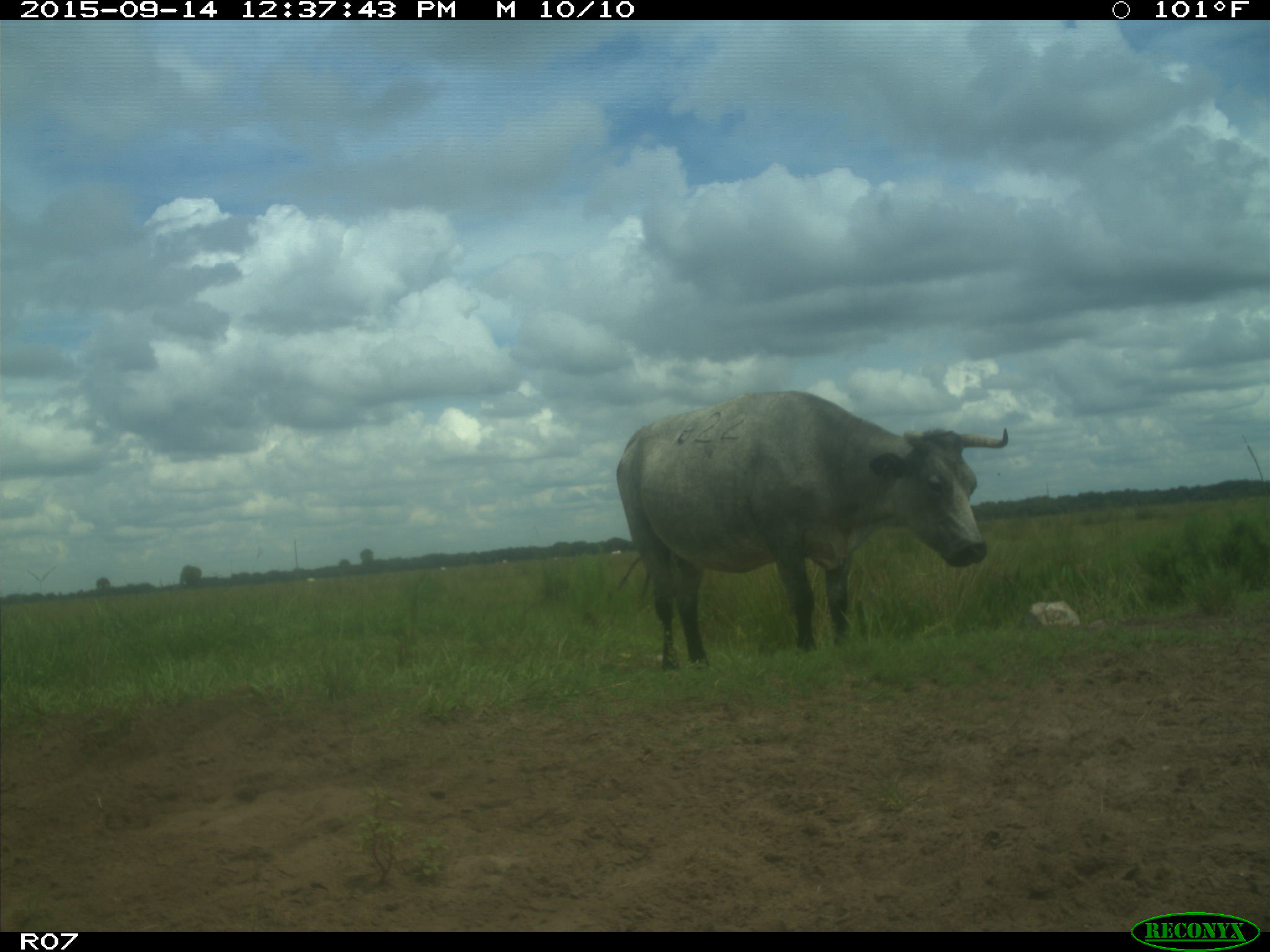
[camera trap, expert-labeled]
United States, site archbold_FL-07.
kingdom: Animalia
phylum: Chordata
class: Mammalia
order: Artiodactyla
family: Bovidae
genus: Bos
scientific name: Bos taurus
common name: domestic cow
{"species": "Bos taurus (domestic cow)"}